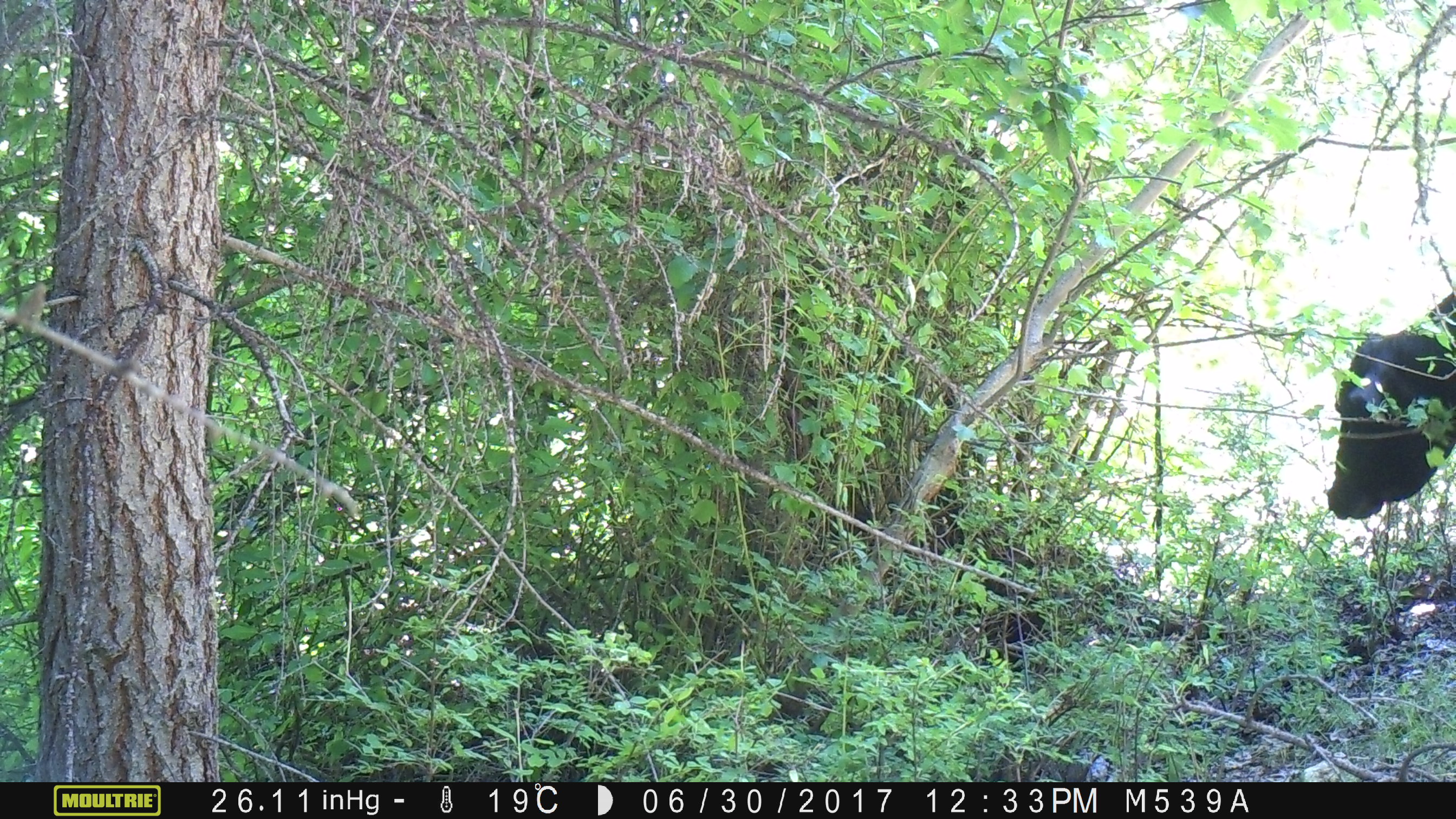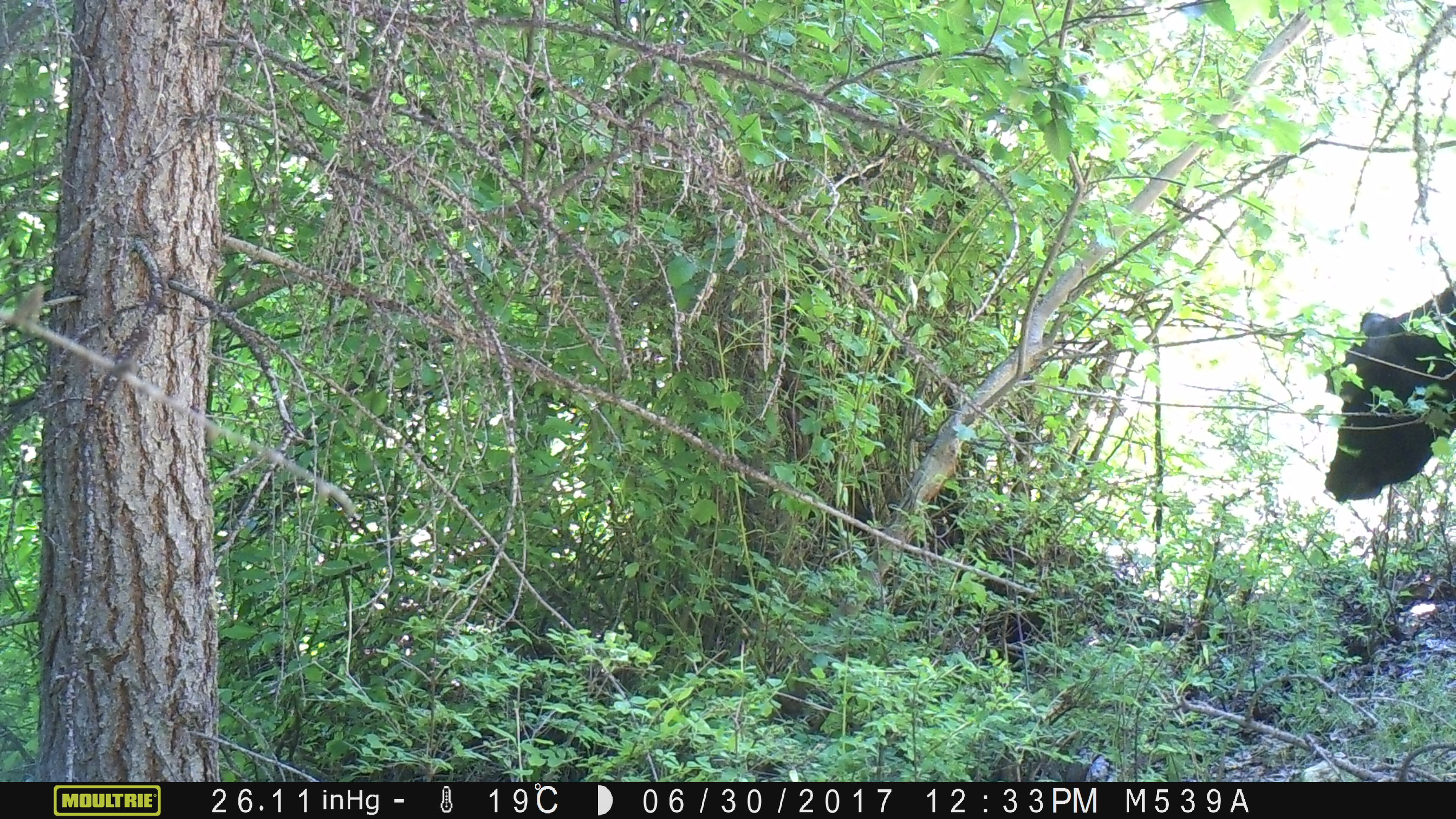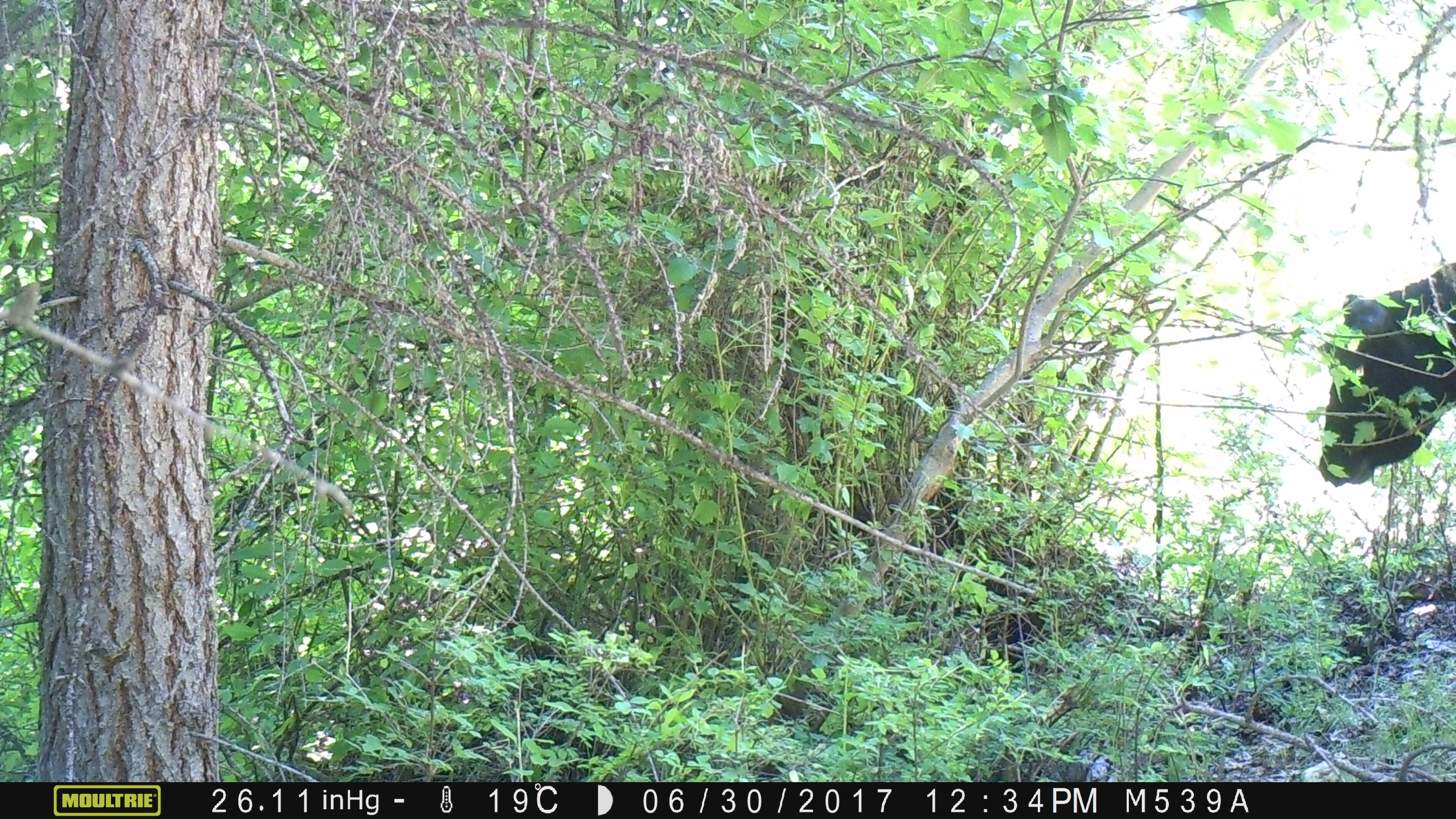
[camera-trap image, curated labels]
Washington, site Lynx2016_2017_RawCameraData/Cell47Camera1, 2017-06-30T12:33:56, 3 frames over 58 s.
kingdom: Animalia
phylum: Chordata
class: Mammalia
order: Artiodactyla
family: Bovidae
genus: Bos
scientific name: Bos taurus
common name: domestic cattle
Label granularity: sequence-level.